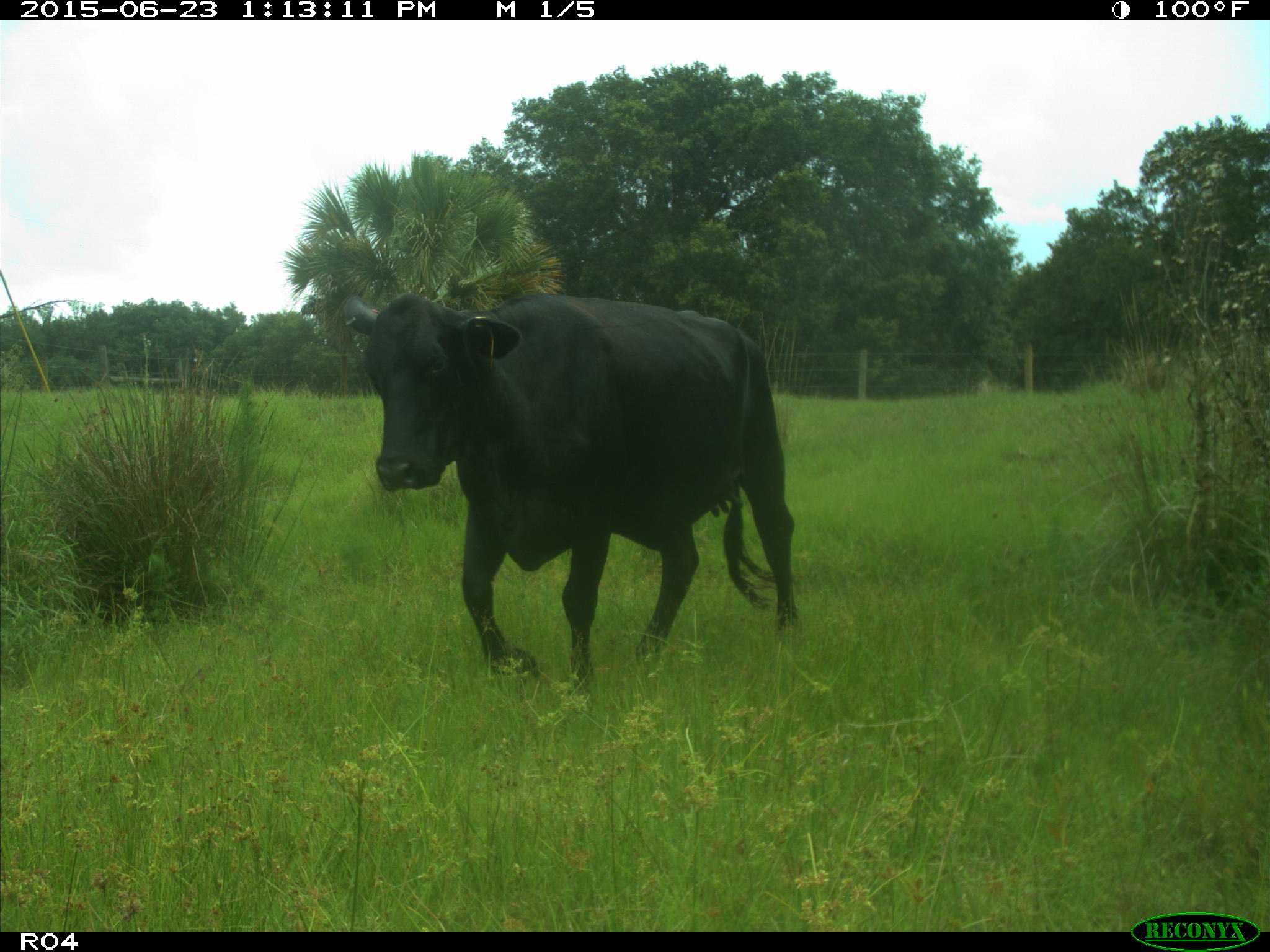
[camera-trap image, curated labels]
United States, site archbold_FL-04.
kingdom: Animalia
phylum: Chordata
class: Mammalia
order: Artiodactyla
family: Bovidae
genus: Bos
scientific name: Bos taurus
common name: domestic cow